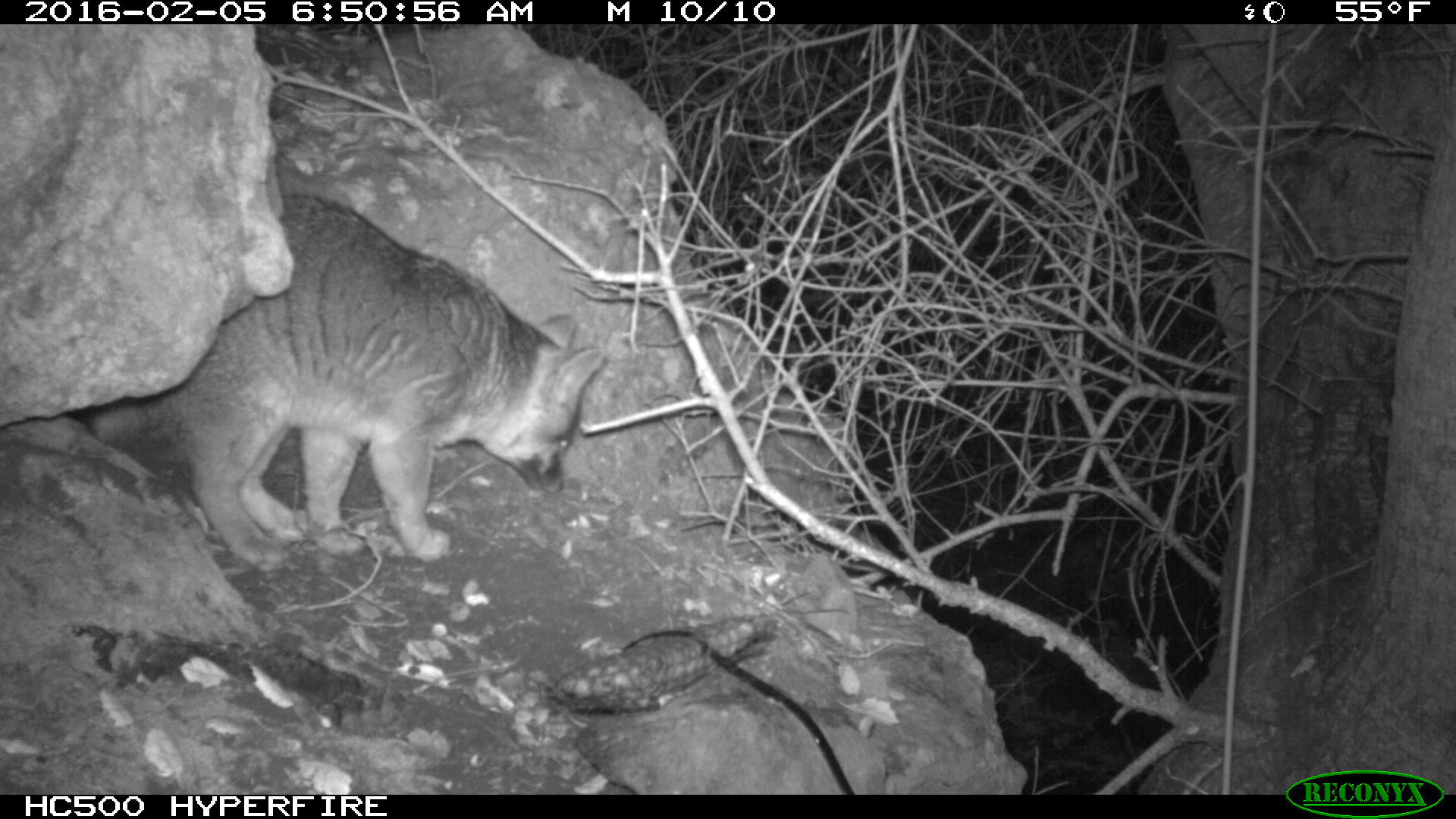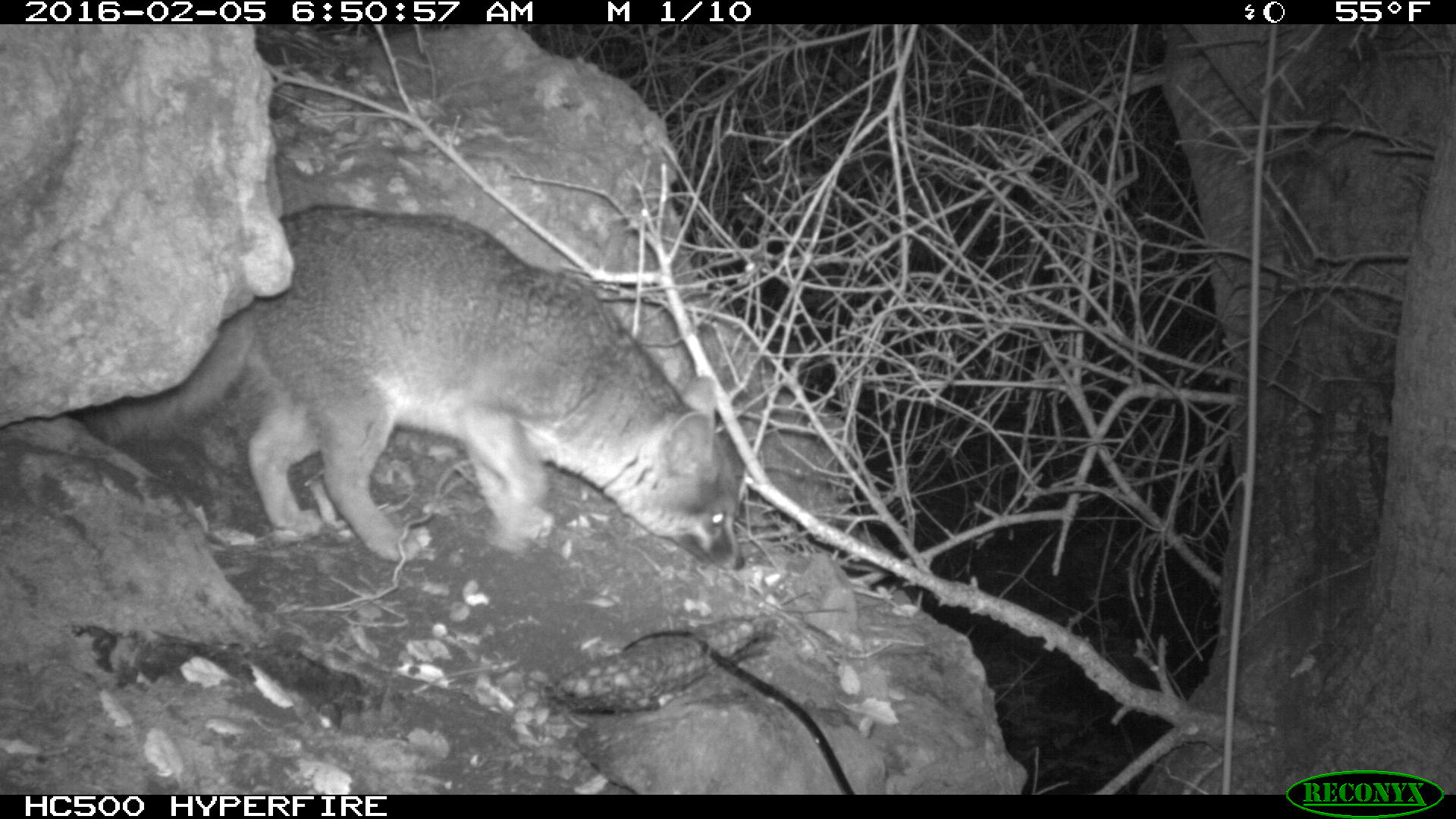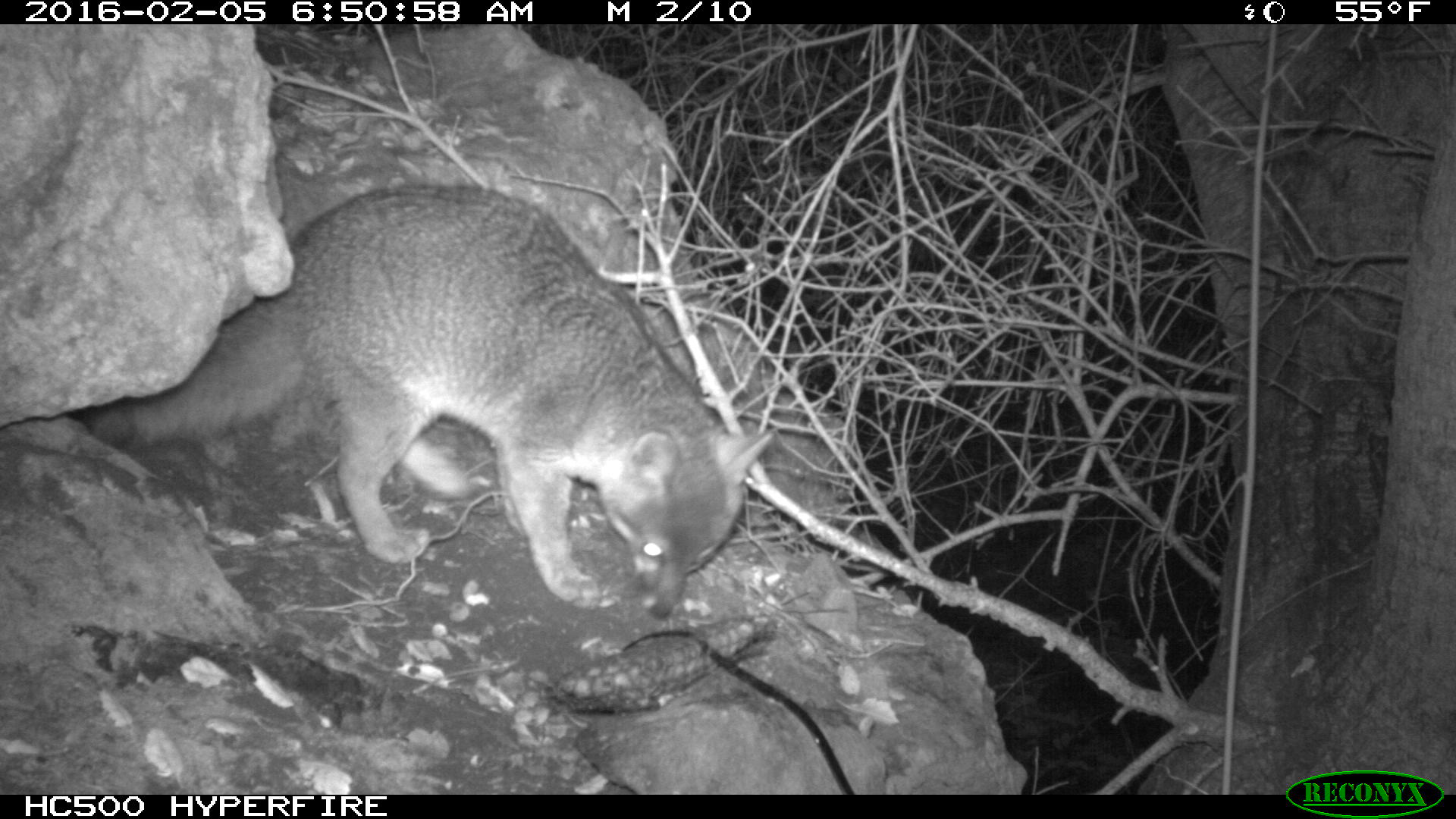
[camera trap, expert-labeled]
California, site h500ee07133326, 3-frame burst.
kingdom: Animalia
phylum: Chordata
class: Mammalia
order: Carnivora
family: Canidae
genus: Urocyon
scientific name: Urocyon littoralis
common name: island fox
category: fox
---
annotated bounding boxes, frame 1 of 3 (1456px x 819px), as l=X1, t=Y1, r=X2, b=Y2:
fox: l=89, t=194, r=604, b=571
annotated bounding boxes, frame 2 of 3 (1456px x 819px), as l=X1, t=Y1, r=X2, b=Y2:
fox: l=81, t=206, r=748, b=572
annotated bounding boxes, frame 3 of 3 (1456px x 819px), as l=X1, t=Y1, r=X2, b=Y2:
fox: l=79, t=182, r=775, b=620